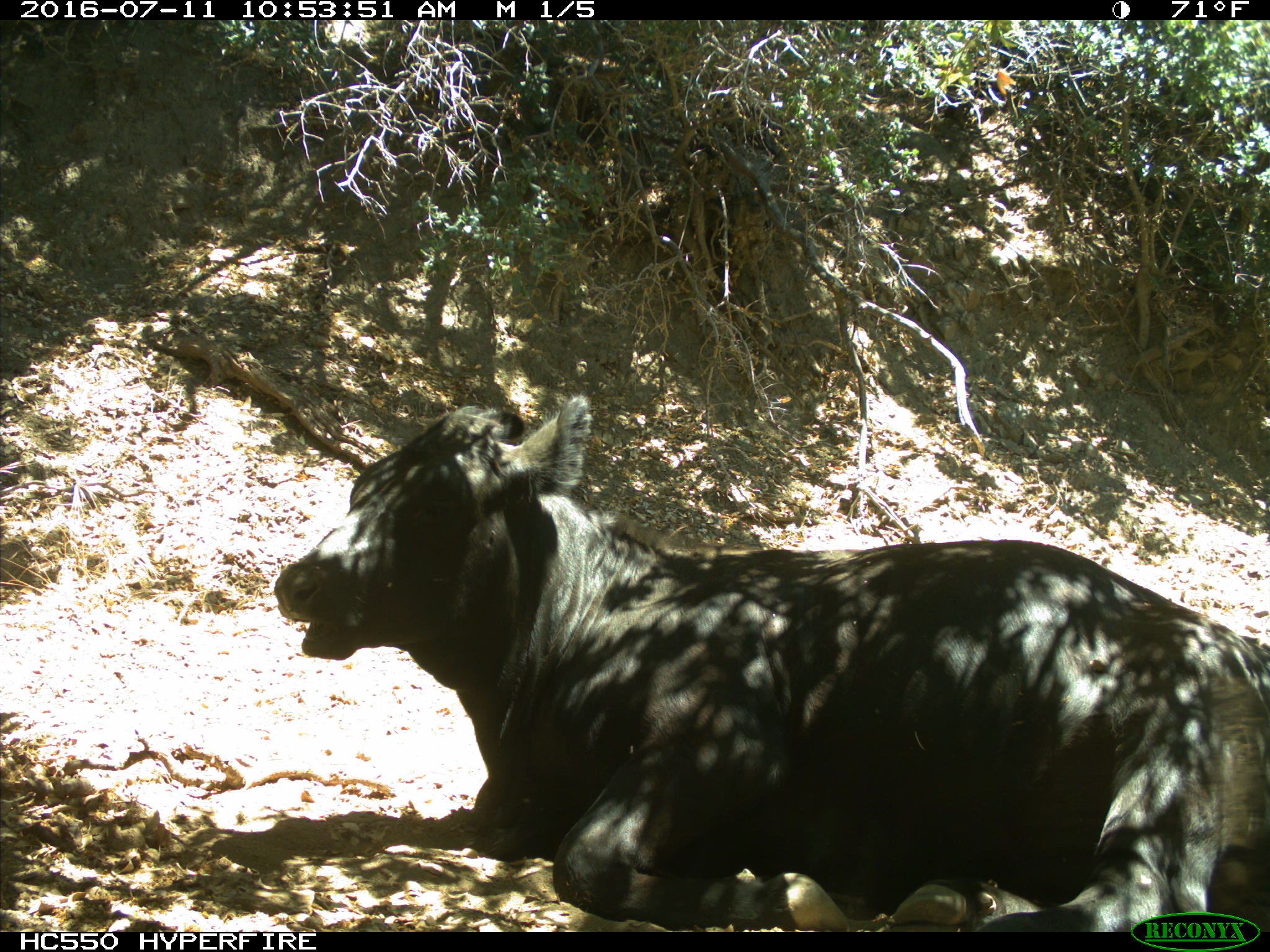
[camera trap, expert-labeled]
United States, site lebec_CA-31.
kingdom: Animalia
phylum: Chordata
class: Mammalia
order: Artiodactyla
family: Bovidae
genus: Bos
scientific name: Bos taurus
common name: domestic cow